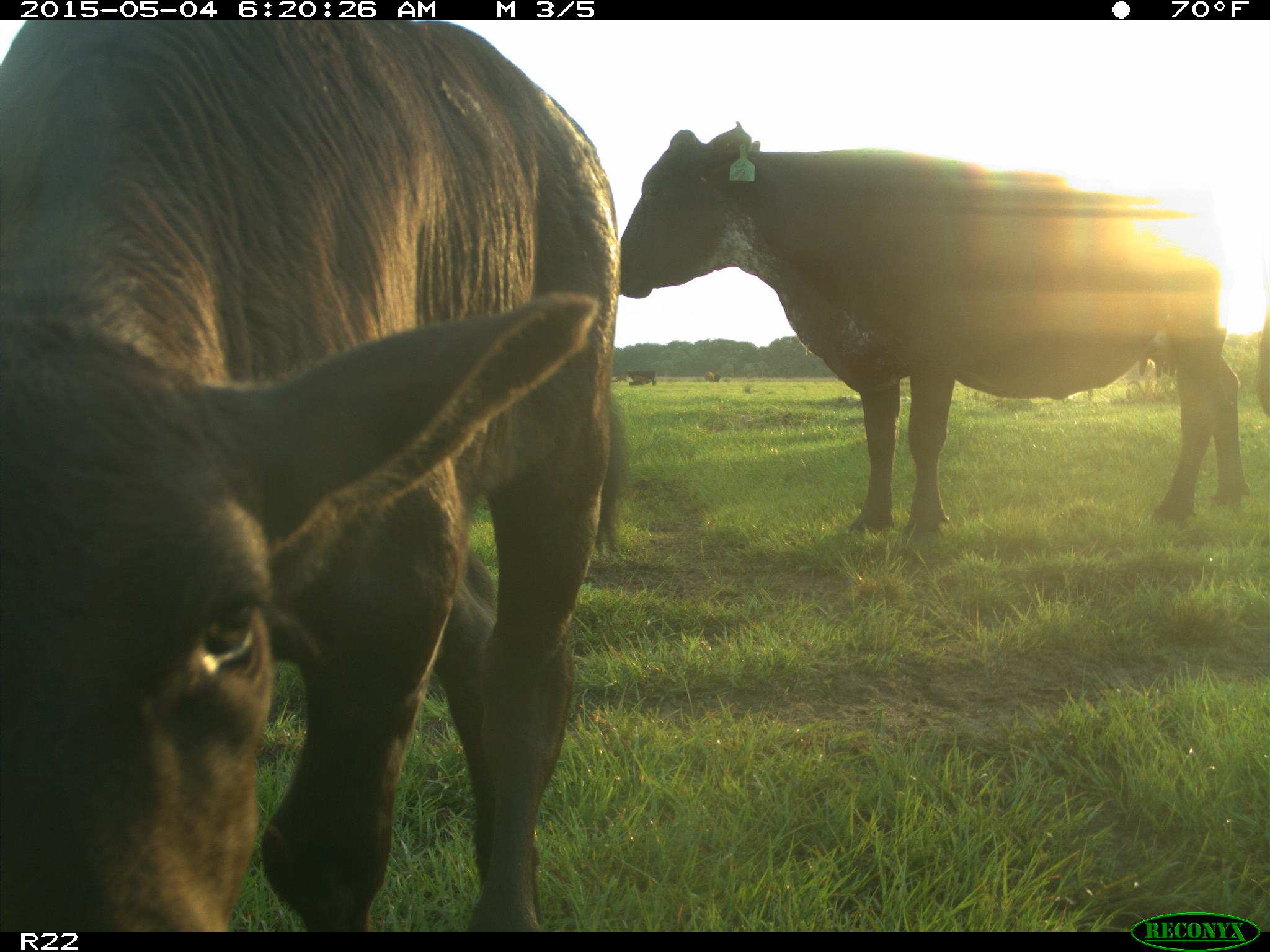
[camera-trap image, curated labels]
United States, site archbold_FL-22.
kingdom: Animalia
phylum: Chordata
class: Mammalia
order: Artiodactyla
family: Bovidae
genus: Bos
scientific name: Bos taurus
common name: domestic cow